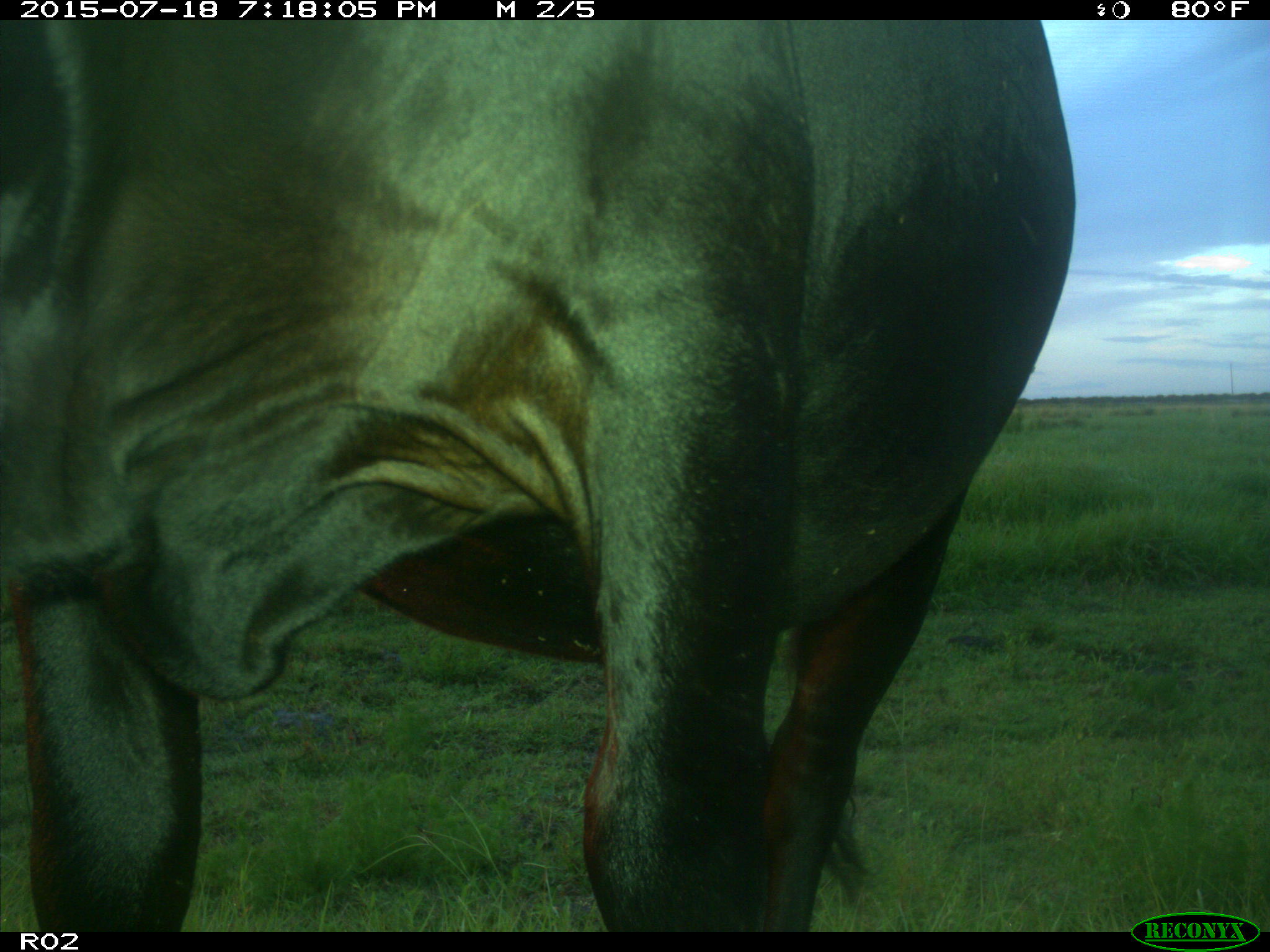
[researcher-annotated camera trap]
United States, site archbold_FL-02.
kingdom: Animalia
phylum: Chordata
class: Mammalia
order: Artiodactyla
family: Bovidae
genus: Bos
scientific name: Bos taurus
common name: domestic cow